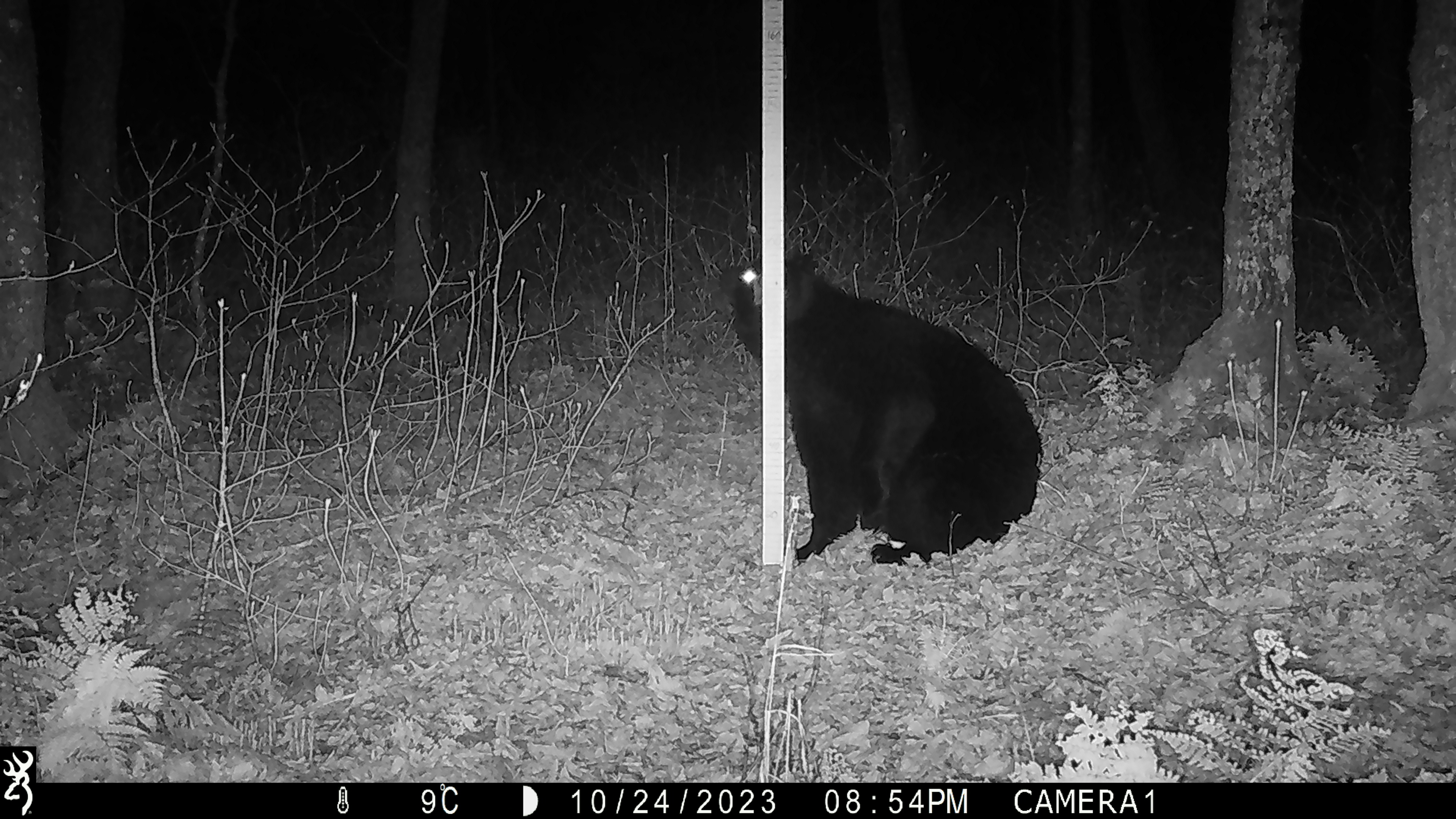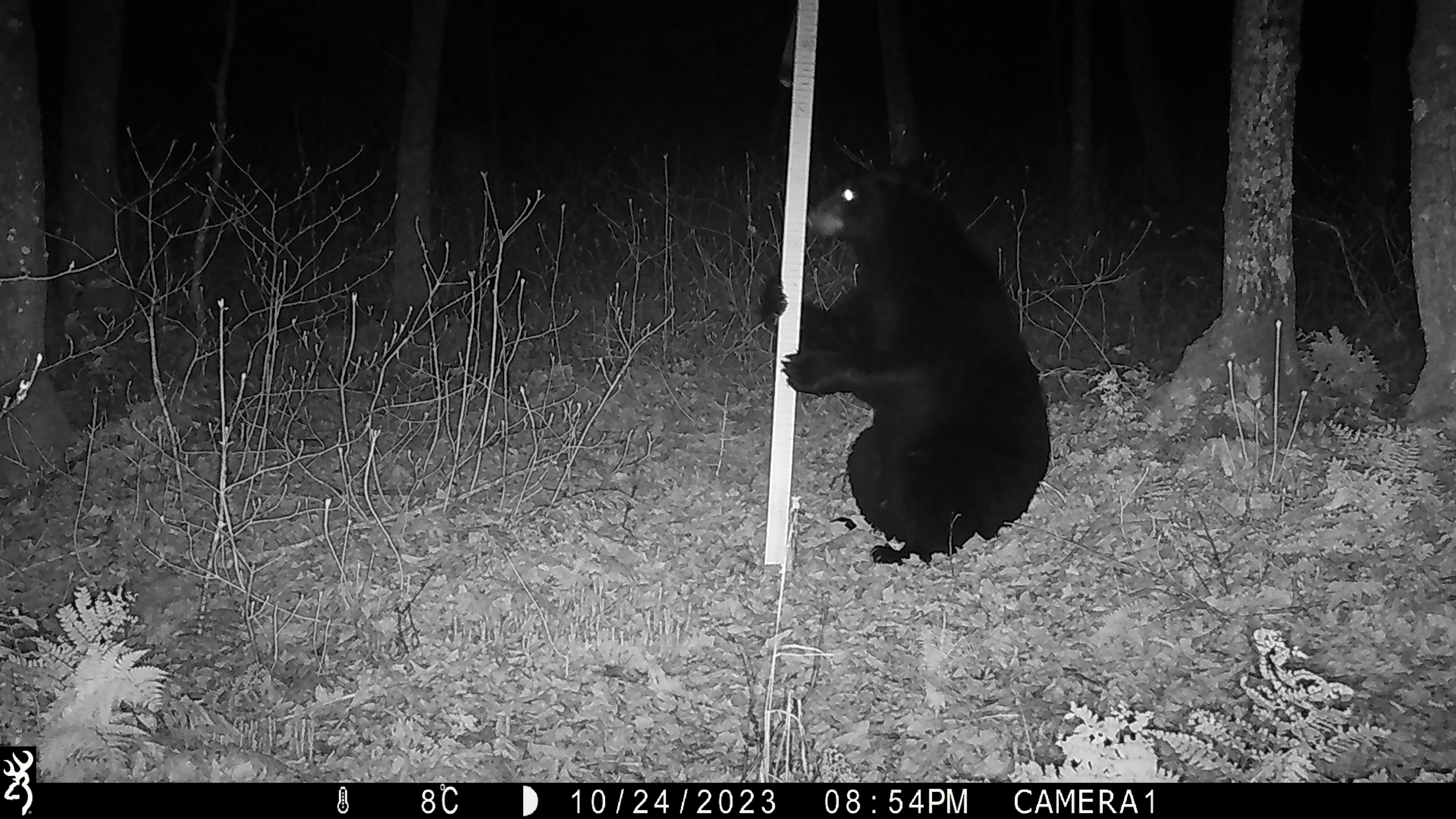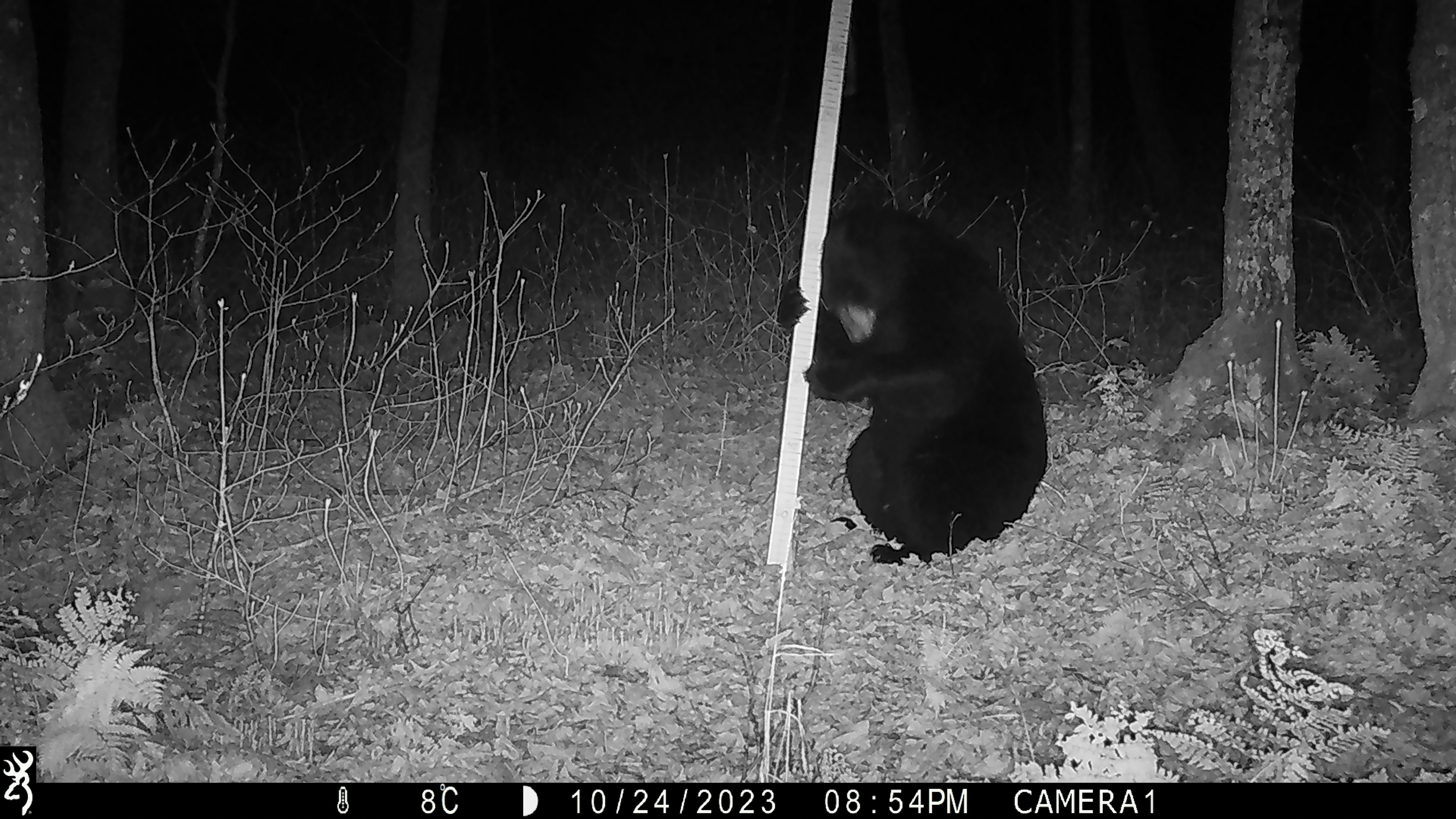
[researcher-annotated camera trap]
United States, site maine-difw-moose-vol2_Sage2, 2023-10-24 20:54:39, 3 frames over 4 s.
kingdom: Animalia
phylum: Chordata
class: Mammalia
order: Carnivora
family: Ursidae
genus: Ursus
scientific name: Ursus americanus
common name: black bear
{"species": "black bear (Ursus americanus)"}